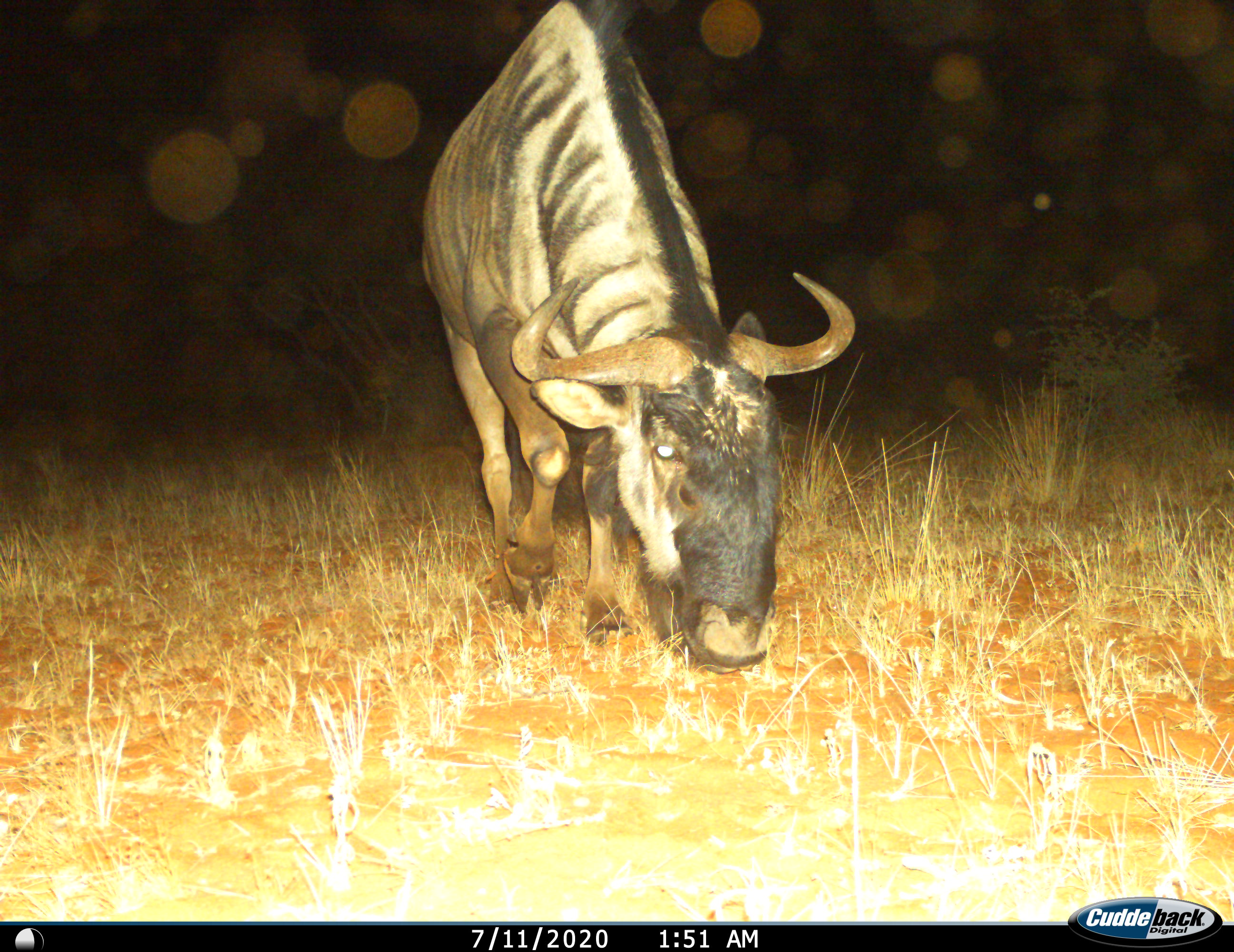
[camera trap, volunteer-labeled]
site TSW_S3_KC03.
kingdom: Animalia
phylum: Chordata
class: Mammalia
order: Artiodactyla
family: Bovidae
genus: Connochaetes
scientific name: Connochaetes taurinus taurinus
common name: blue wildebeest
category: wildebeestblue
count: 1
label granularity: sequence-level